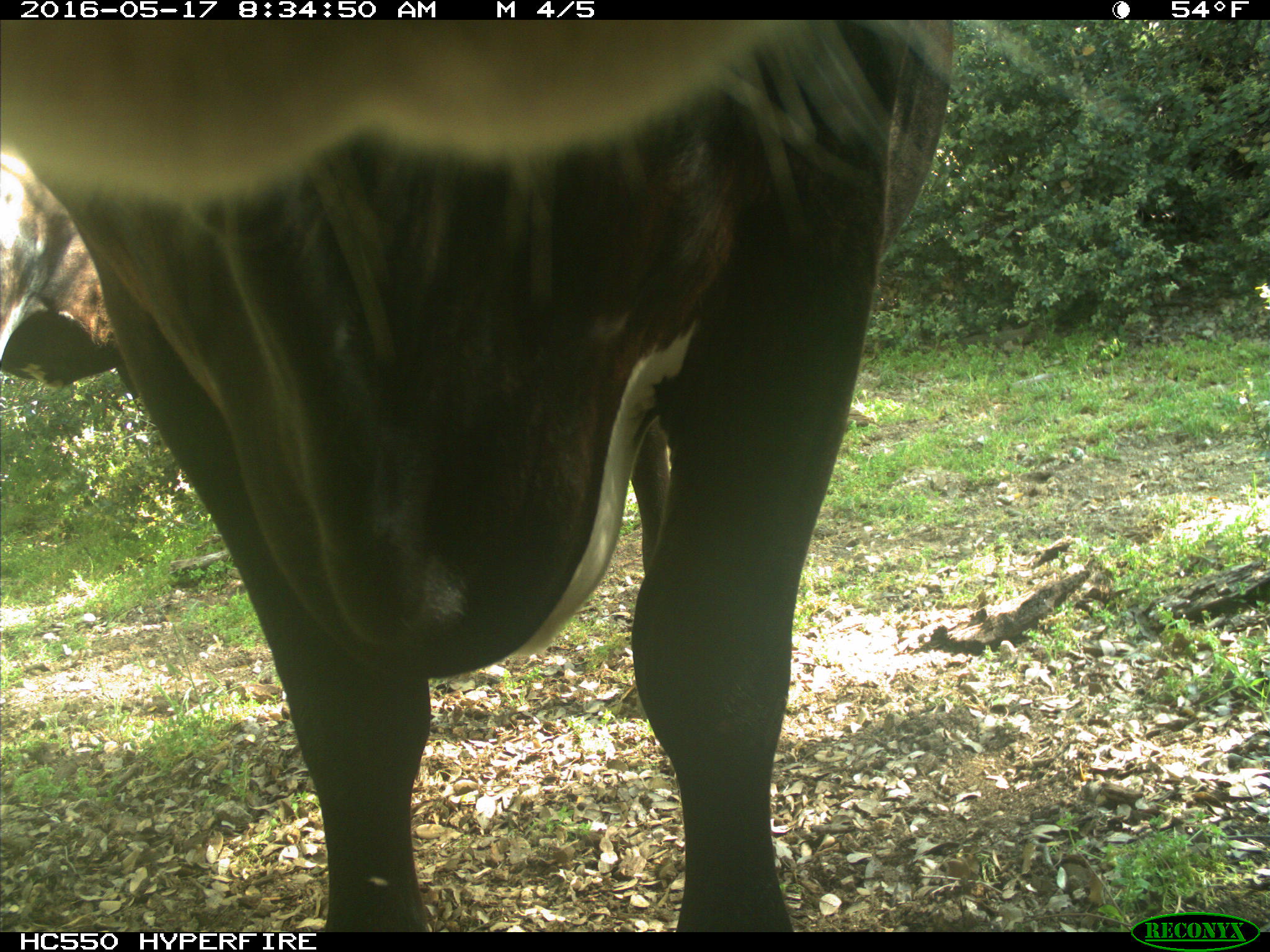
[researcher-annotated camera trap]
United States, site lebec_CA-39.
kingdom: Animalia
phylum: Chordata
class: Mammalia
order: Artiodactyla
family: Bovidae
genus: Bos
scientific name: Bos taurus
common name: domestic cow